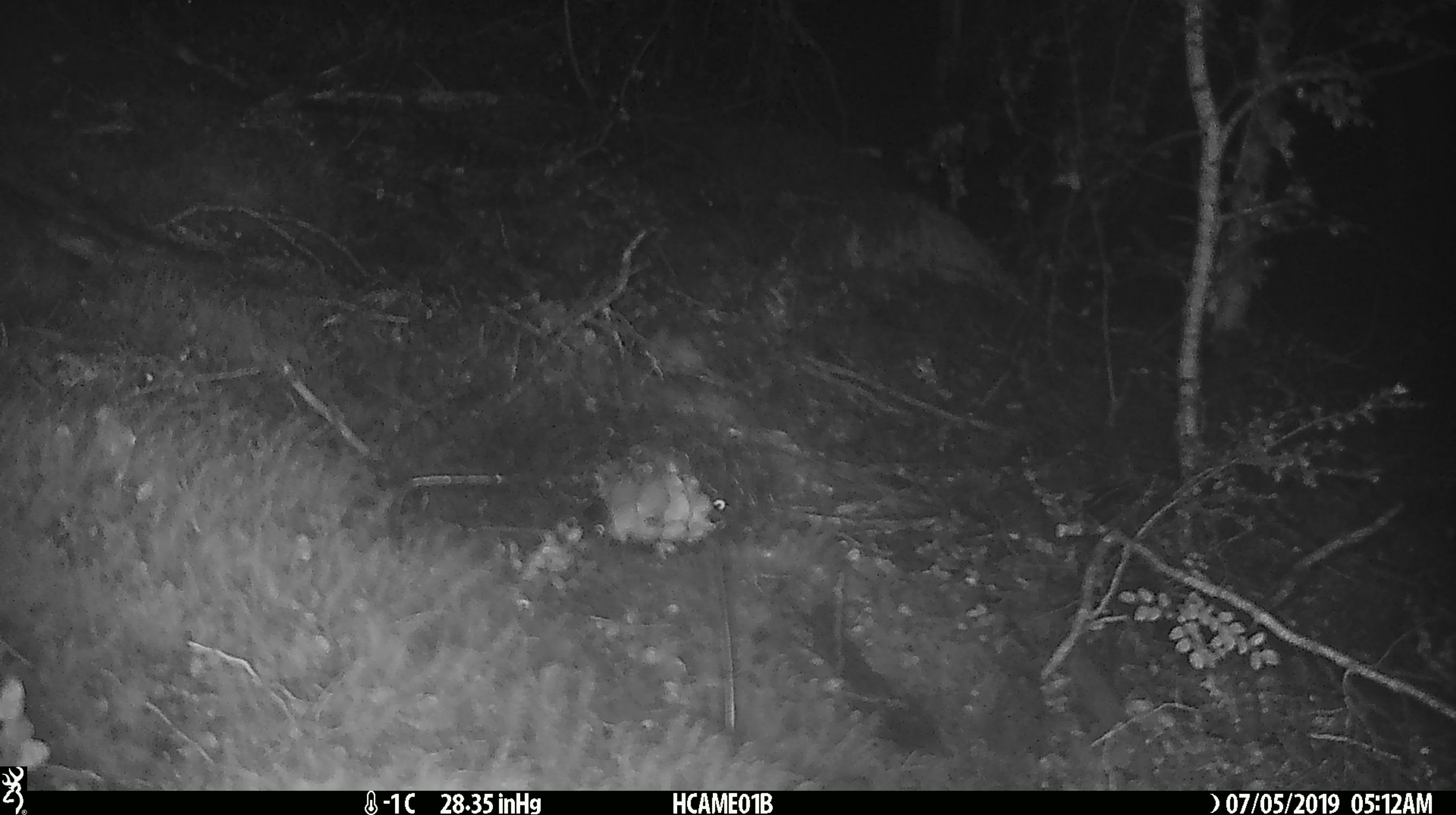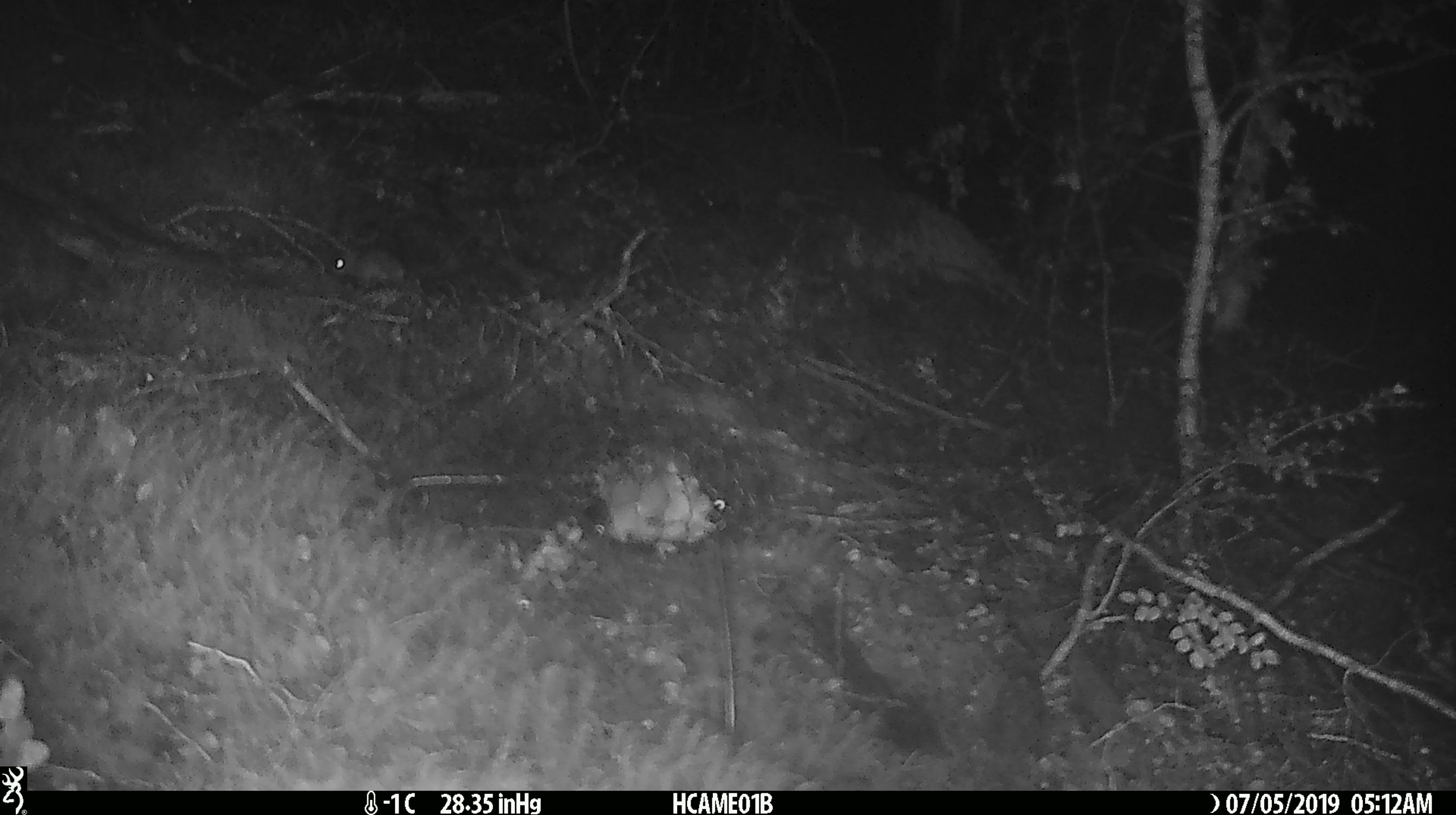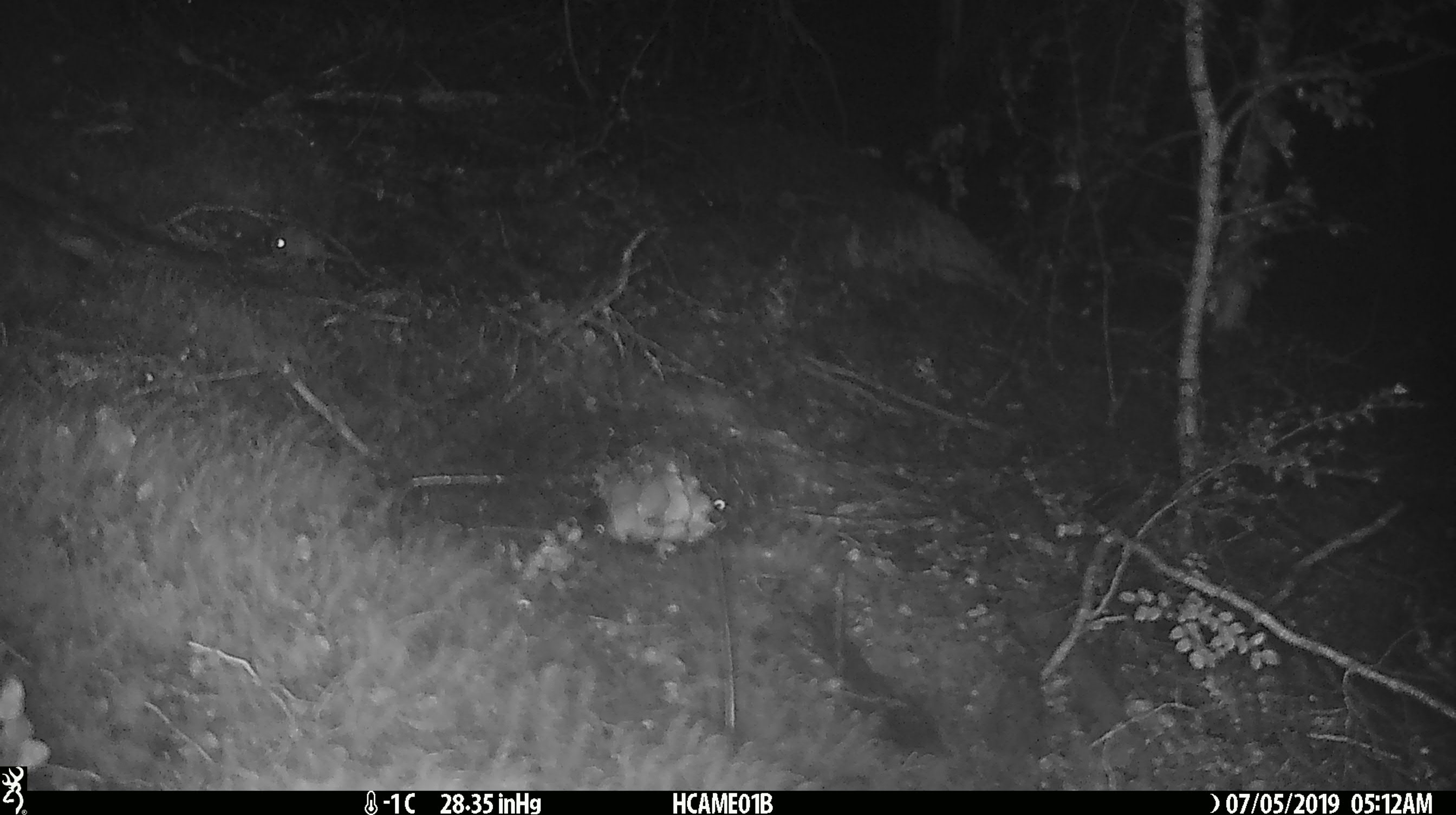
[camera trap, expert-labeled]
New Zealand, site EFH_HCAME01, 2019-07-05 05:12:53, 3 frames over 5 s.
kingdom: Animalia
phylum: Chordata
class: Mammalia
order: Rodentia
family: Muridae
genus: Mus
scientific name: Mus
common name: mouse